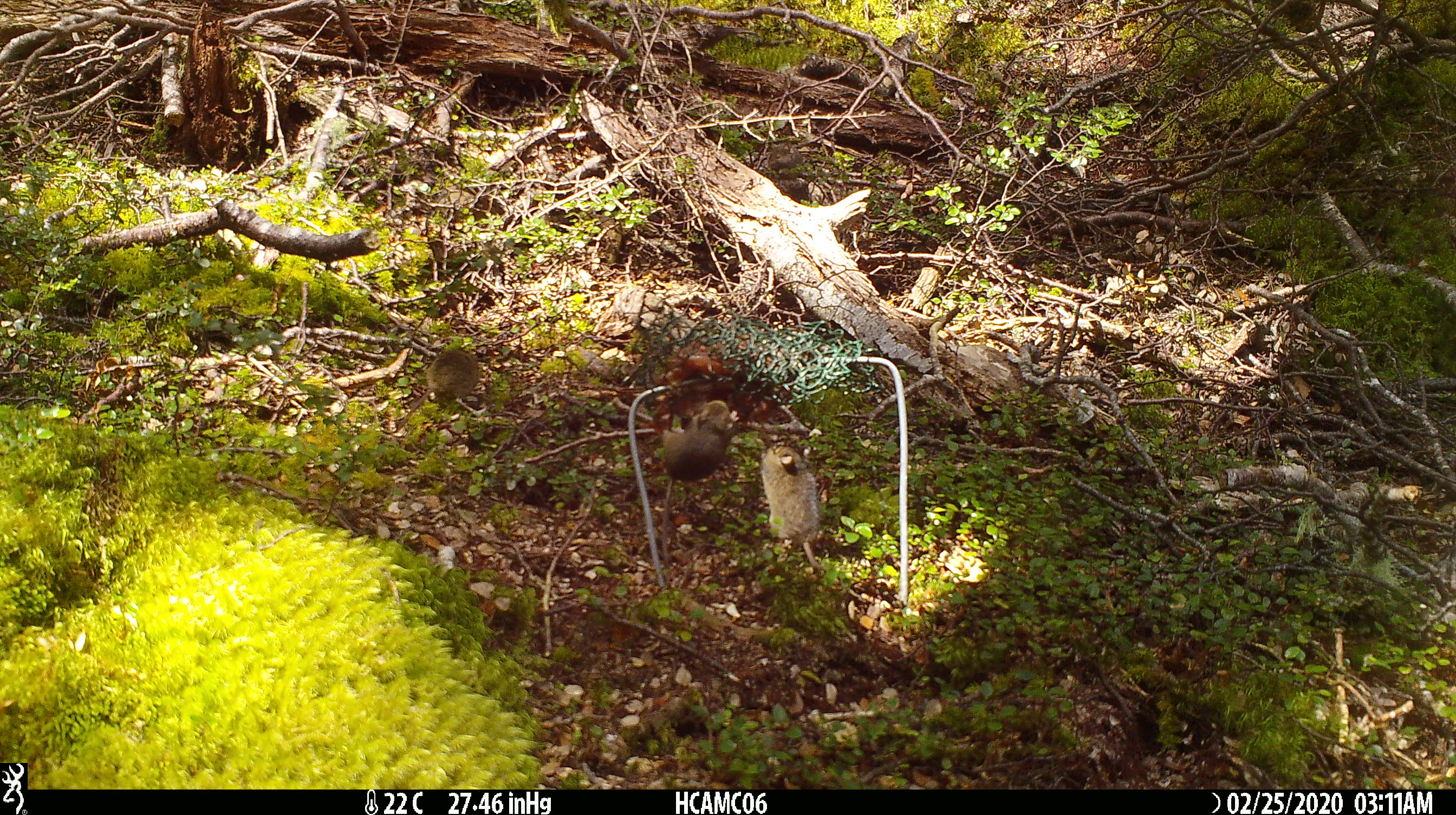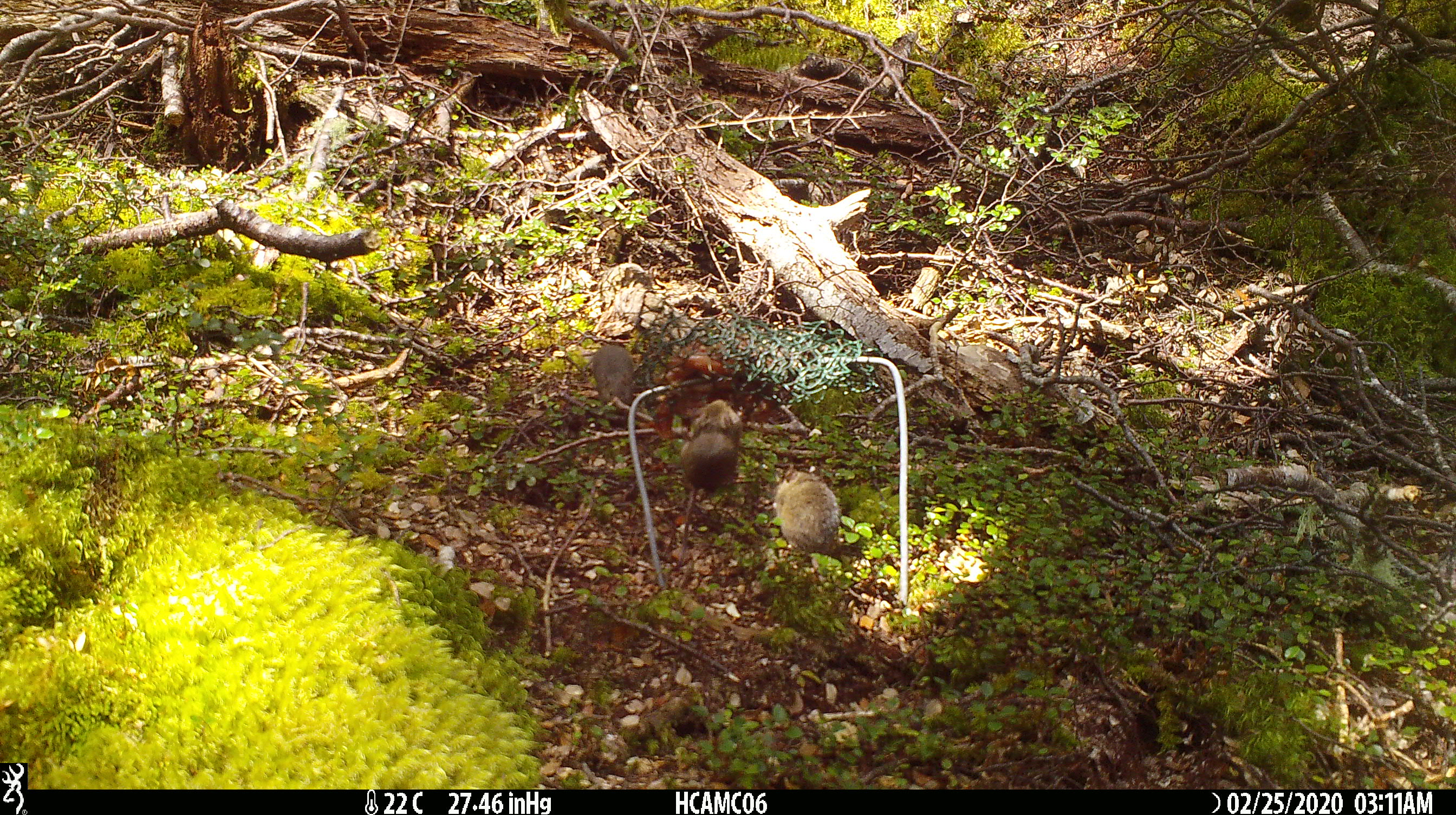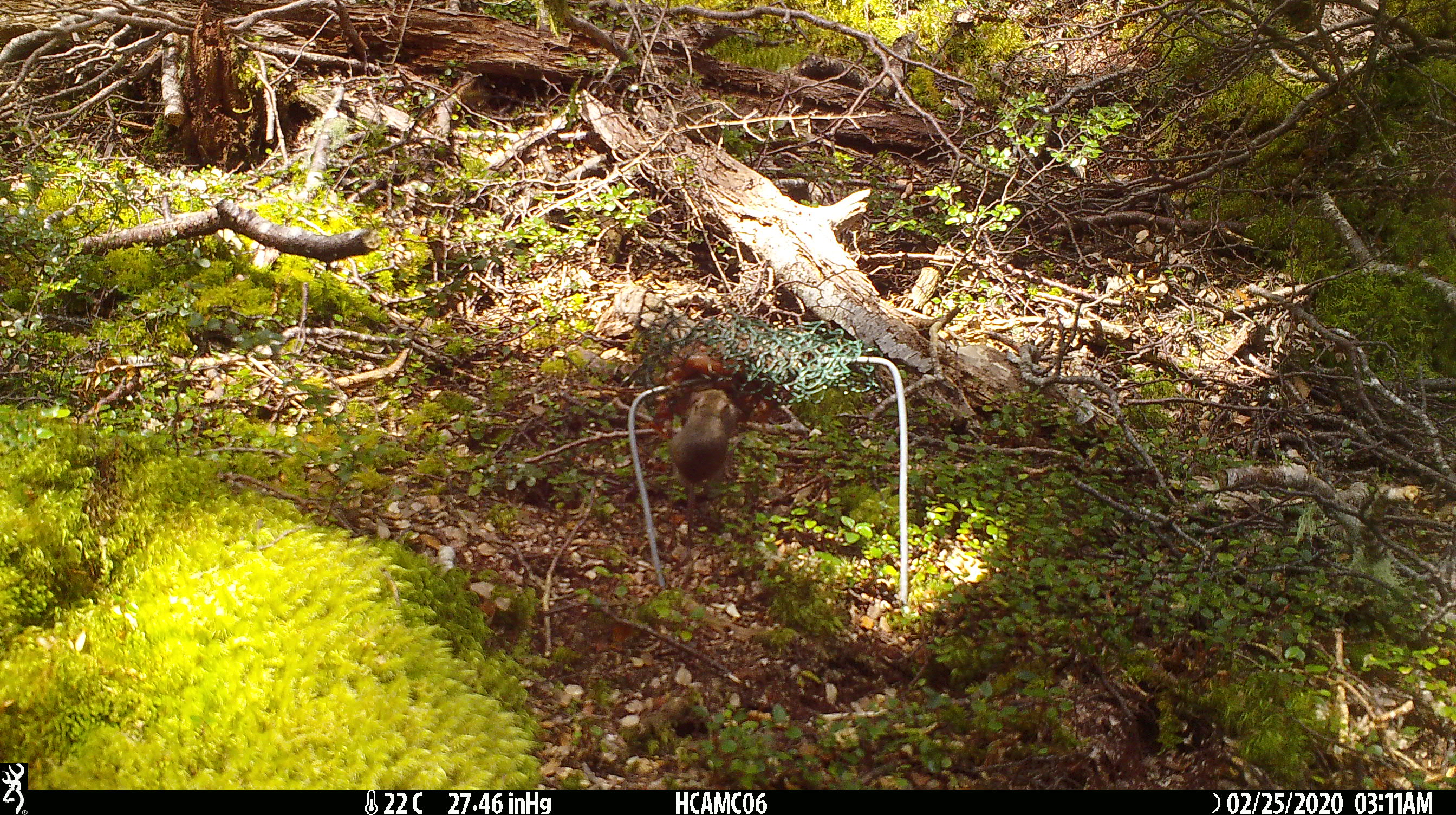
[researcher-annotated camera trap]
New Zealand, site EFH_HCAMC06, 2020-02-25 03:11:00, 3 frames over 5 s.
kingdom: Animalia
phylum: Chordata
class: Mammalia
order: Rodentia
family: Muridae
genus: Mus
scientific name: Mus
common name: mouse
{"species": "mouse (Mus)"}